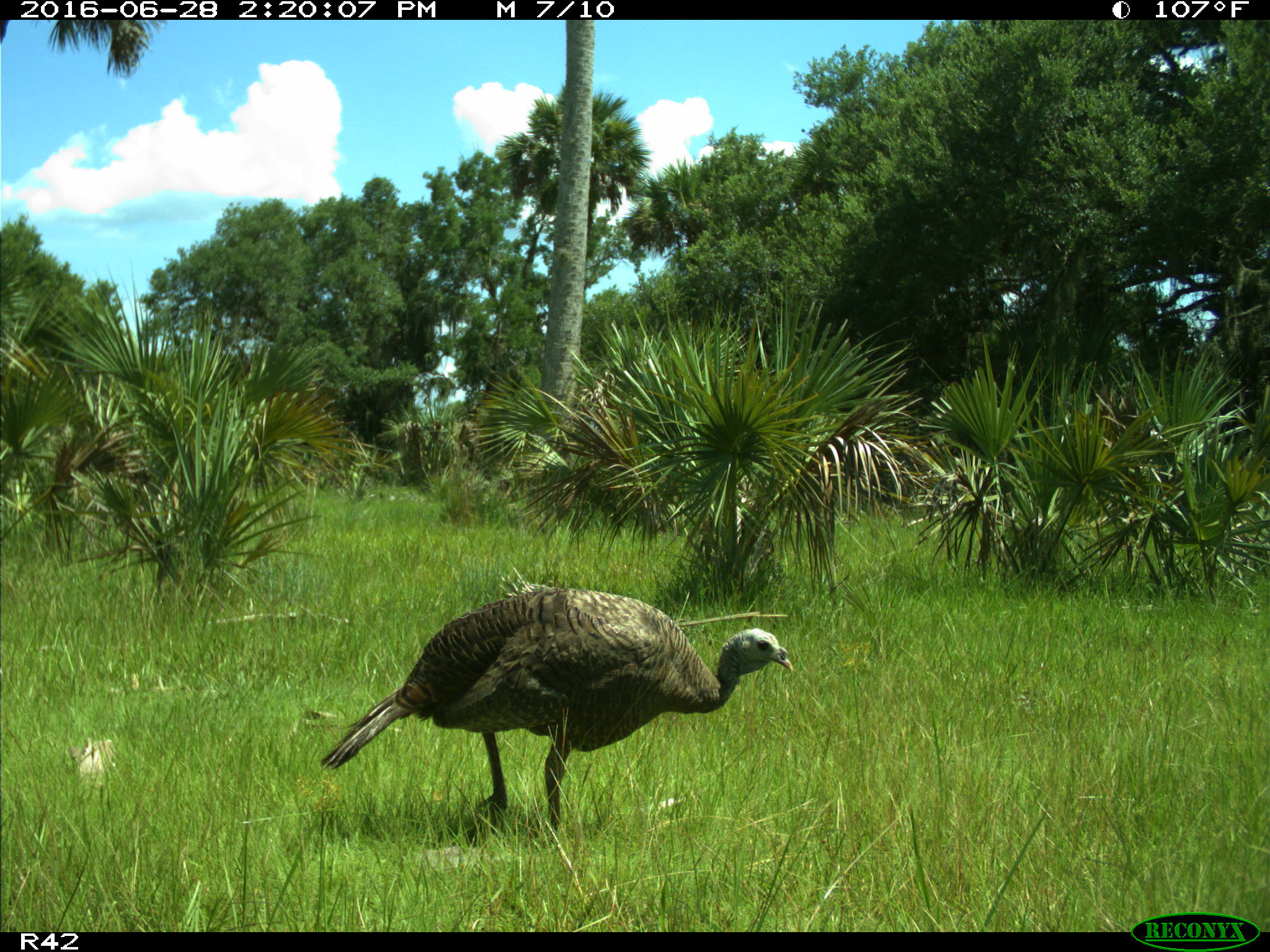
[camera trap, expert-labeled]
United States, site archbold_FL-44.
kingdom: Animalia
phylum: Chordata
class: Aves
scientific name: Aves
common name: birds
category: unidentified bird